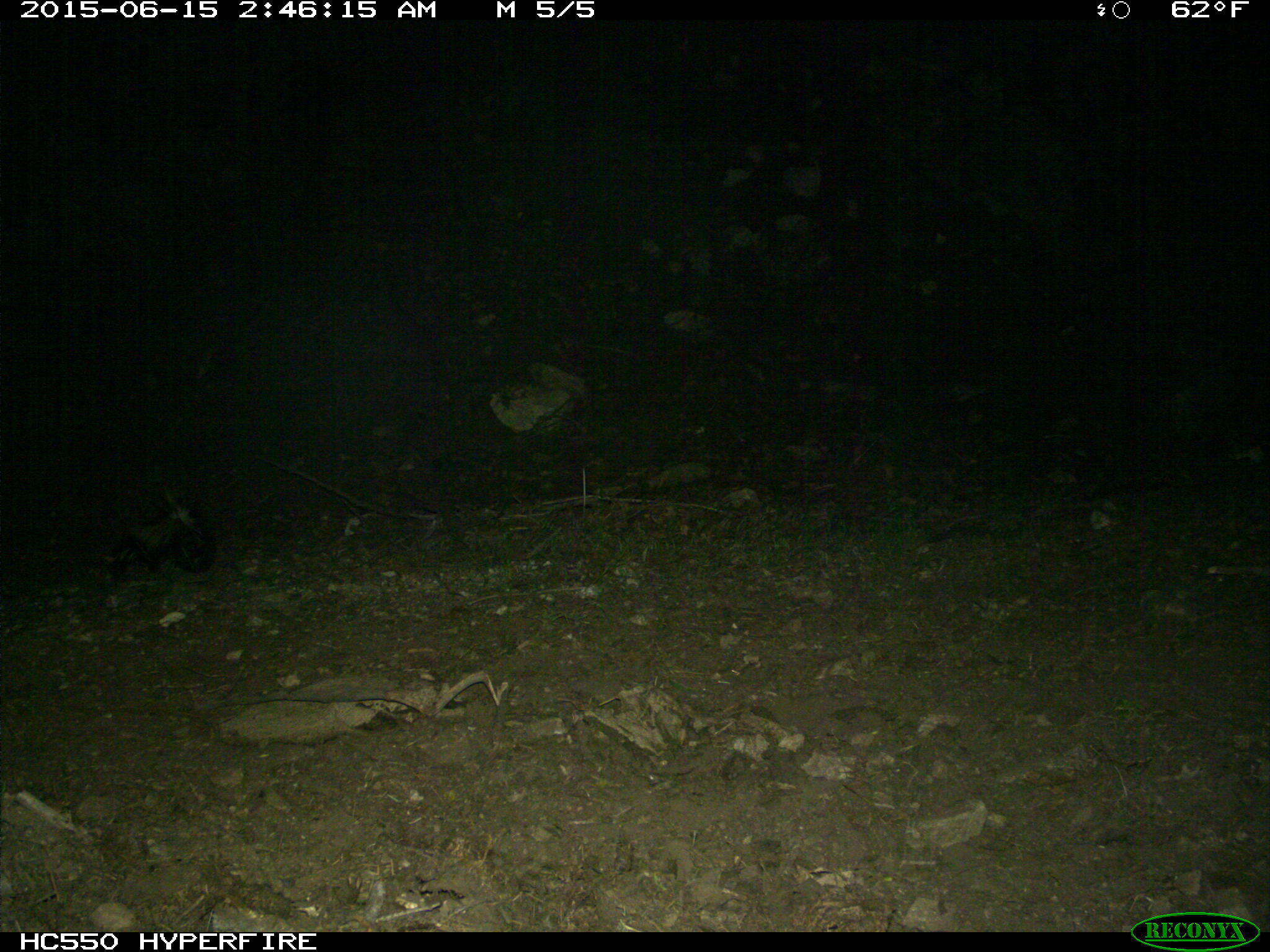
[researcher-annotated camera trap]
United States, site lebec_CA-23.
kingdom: Animalia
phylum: Chordata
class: Mammalia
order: Carnivora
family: Mephitidae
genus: Mephitis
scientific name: Mephitis mephitis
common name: striped skunk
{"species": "Mephitis mephitis (striped skunk)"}